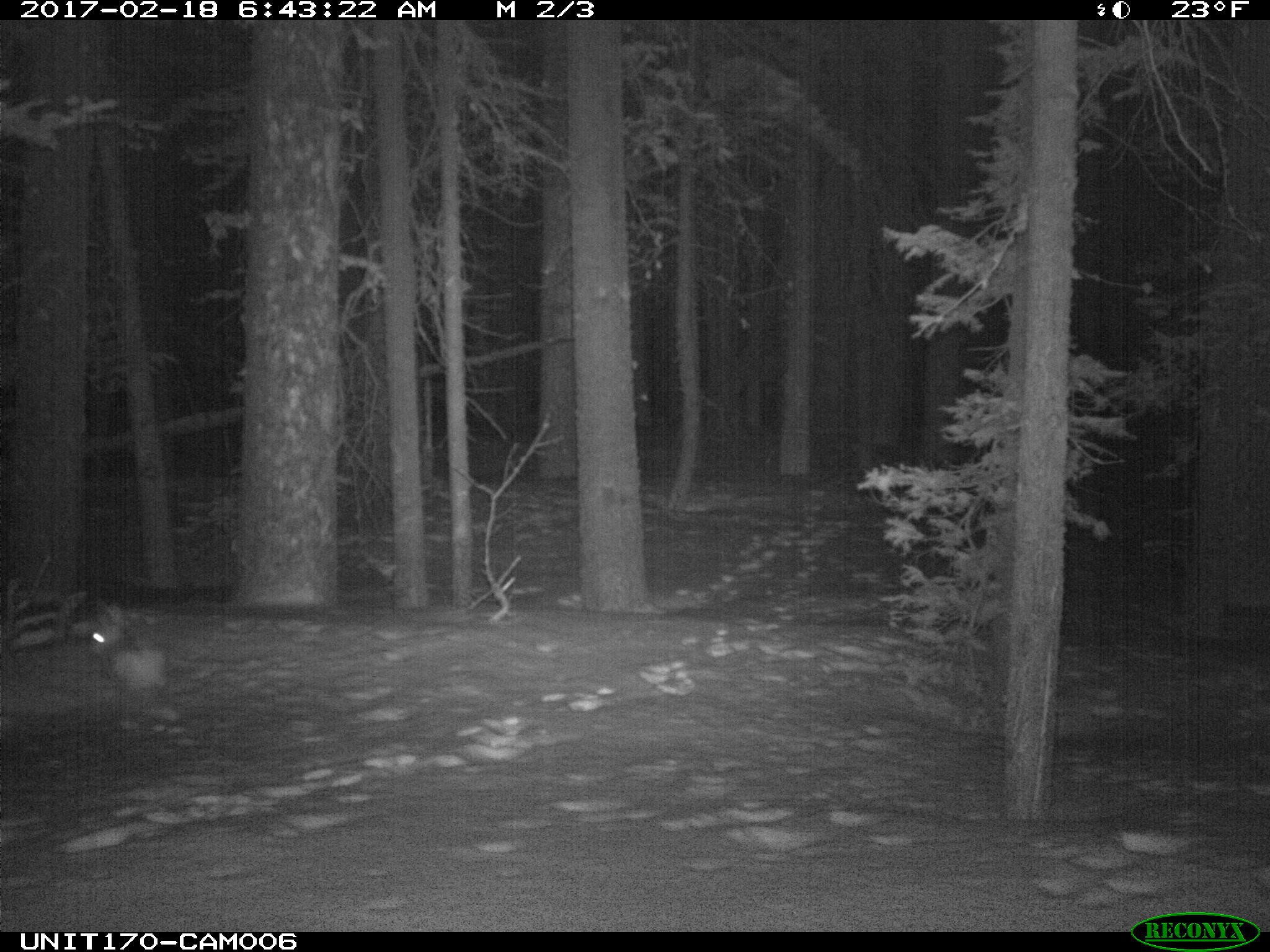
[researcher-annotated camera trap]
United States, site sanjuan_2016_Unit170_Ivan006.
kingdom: Animalia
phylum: Chordata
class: Mammalia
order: Lagomorpha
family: Leporidae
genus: Lepus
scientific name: Lepus americanus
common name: snowshoe hare